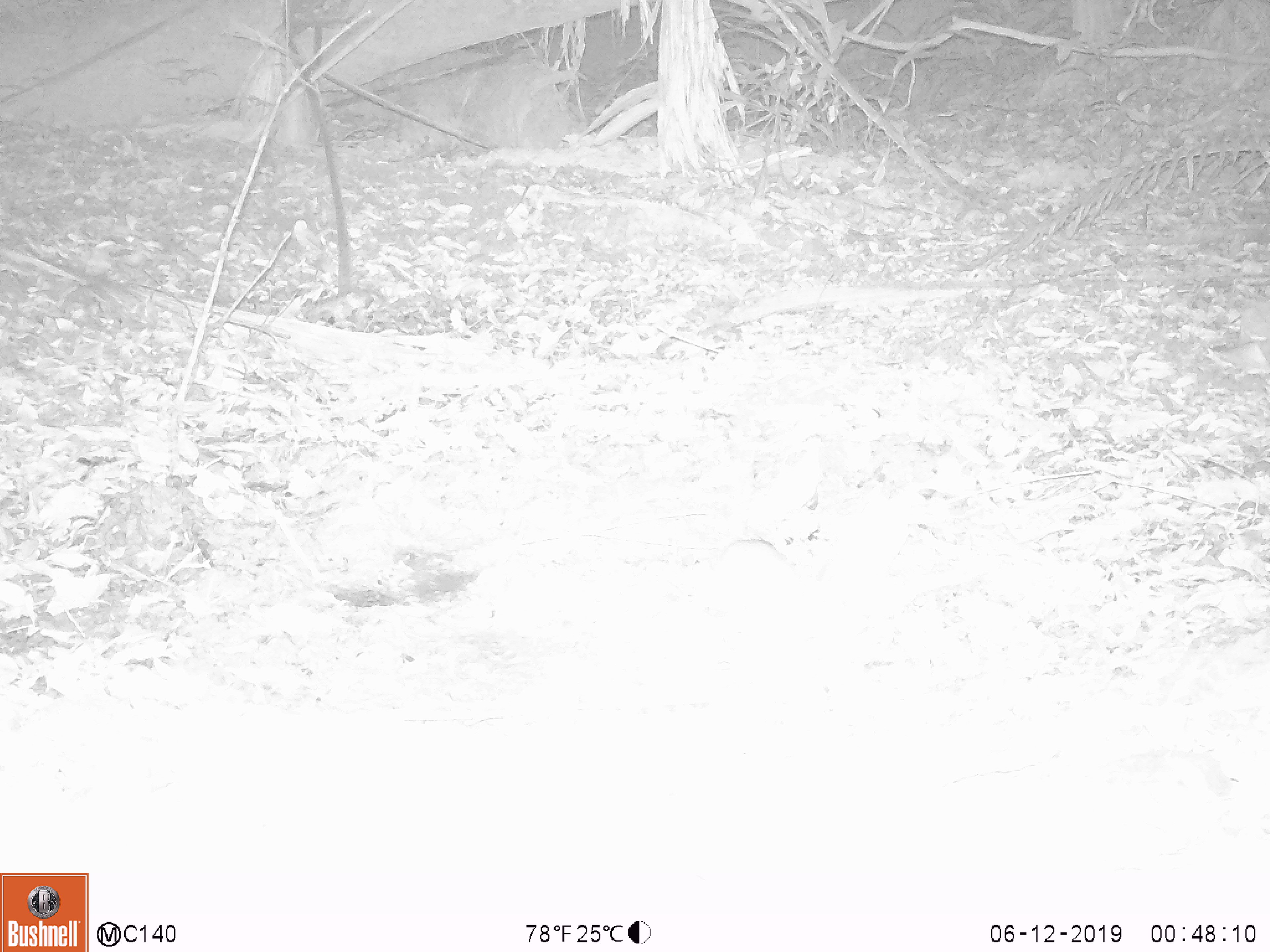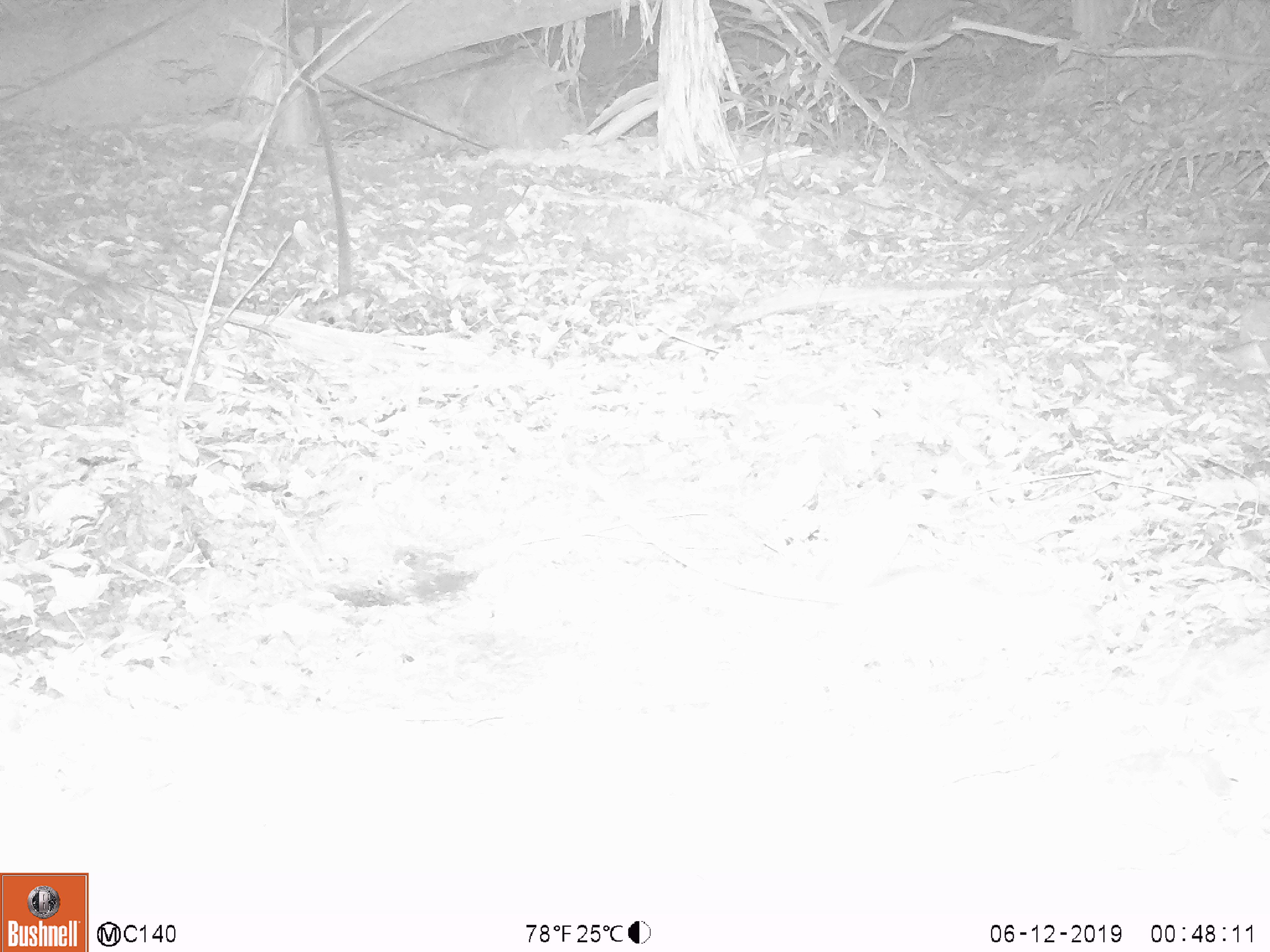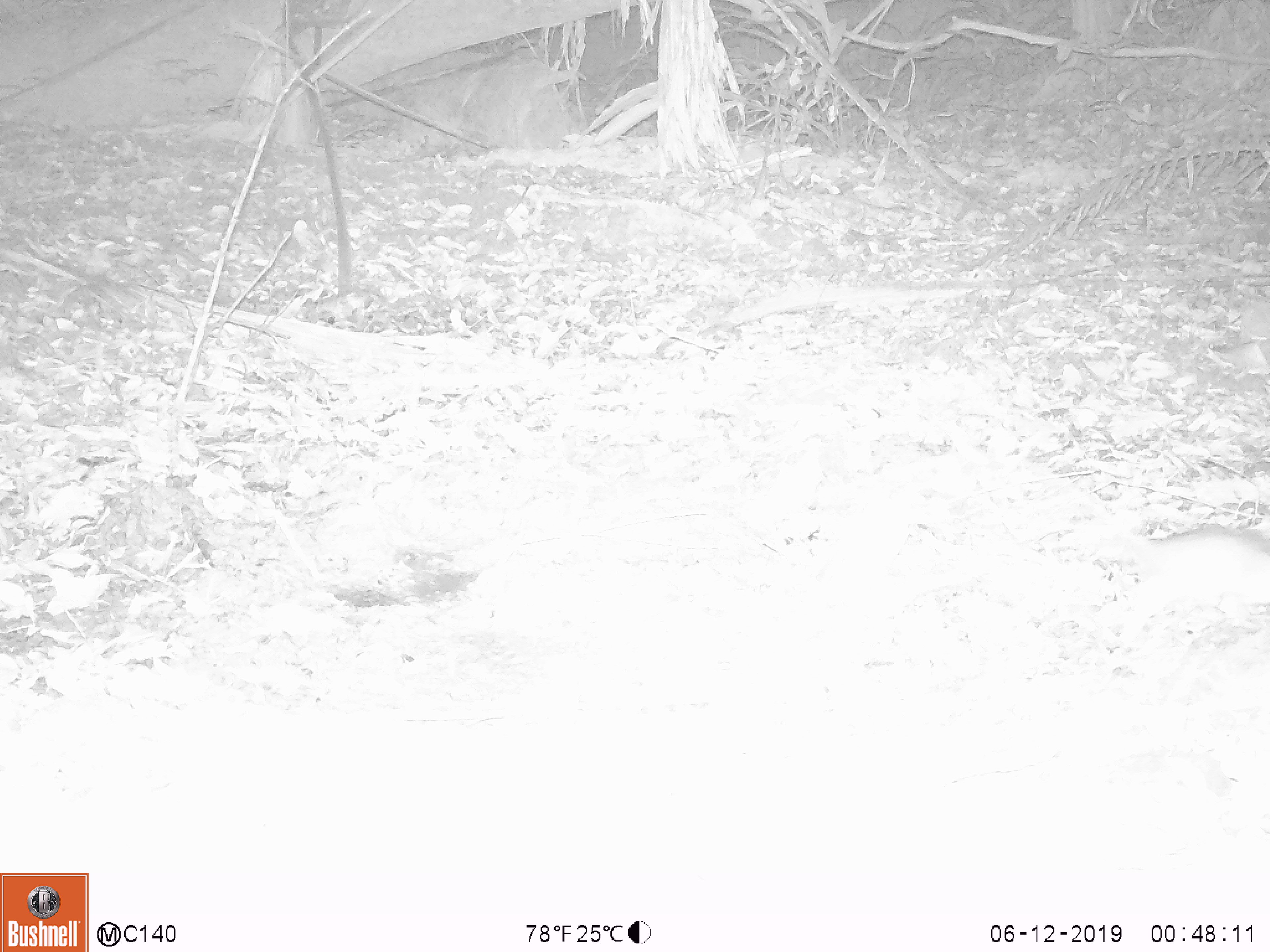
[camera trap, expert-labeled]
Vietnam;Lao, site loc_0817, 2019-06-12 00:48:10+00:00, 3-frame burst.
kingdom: Animalia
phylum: Chordata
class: Mammalia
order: Rodentia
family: Muridae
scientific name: Muridae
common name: old-world mice and rats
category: unidentified murid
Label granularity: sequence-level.